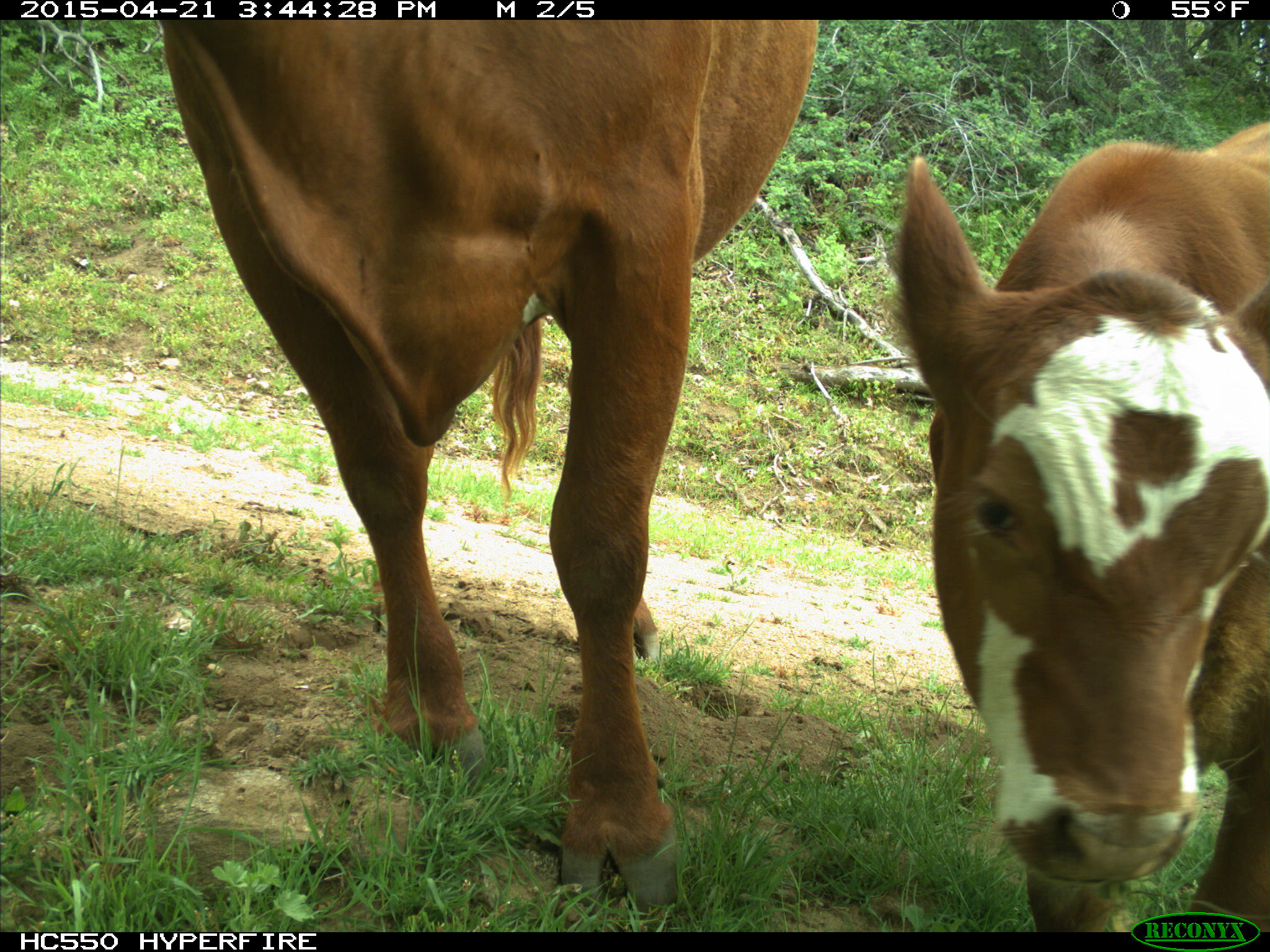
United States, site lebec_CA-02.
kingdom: Animalia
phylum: Chordata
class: Mammalia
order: Artiodactyla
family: Bovidae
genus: Bos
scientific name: Bos taurus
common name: domestic cow